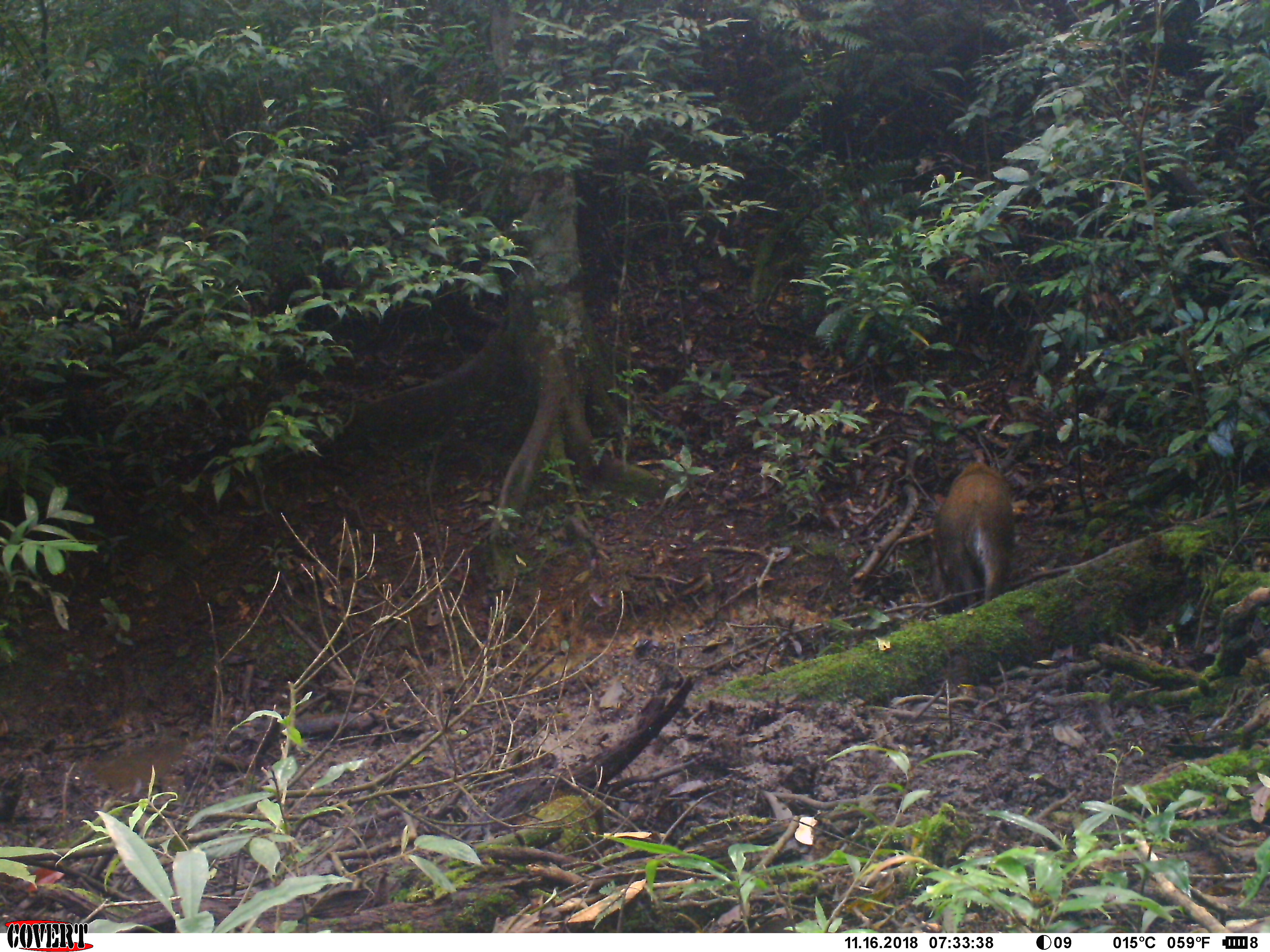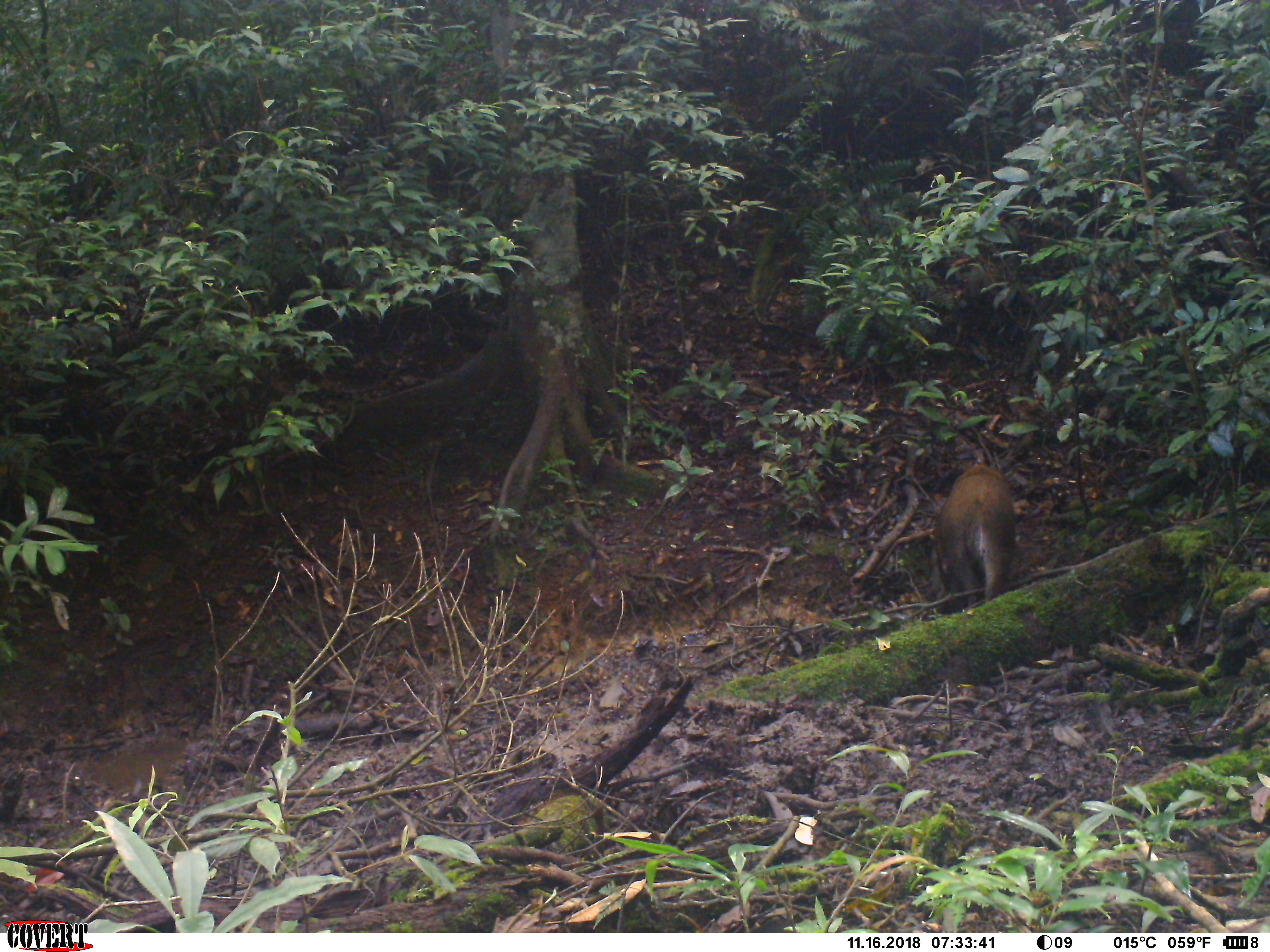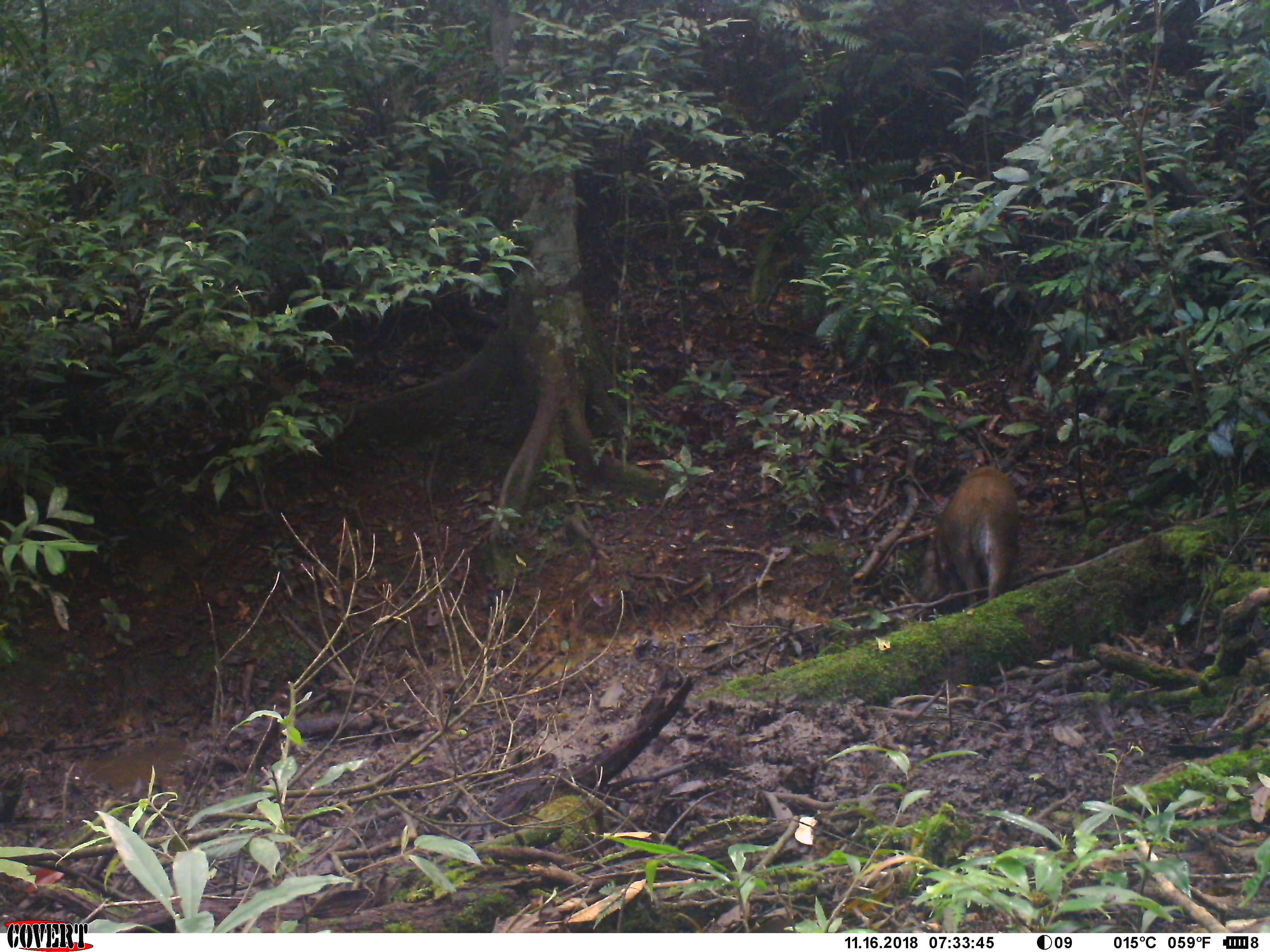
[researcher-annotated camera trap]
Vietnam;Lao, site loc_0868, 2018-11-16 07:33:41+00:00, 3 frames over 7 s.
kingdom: Animalia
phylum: Chordata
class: Mammalia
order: Artiodactyla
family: Suidae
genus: Sus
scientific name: Sus scrofa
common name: eurasian wild pig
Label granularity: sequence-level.